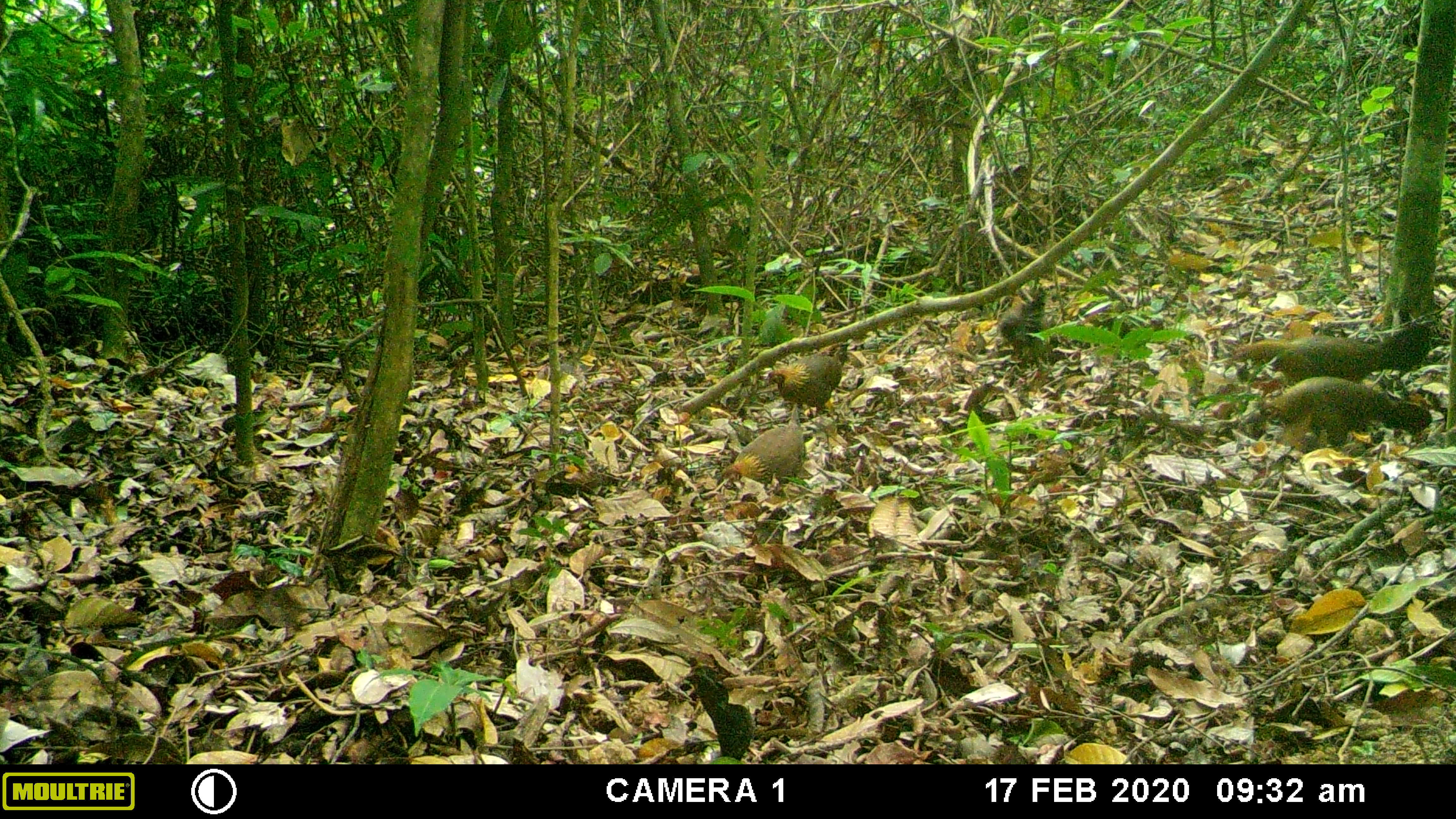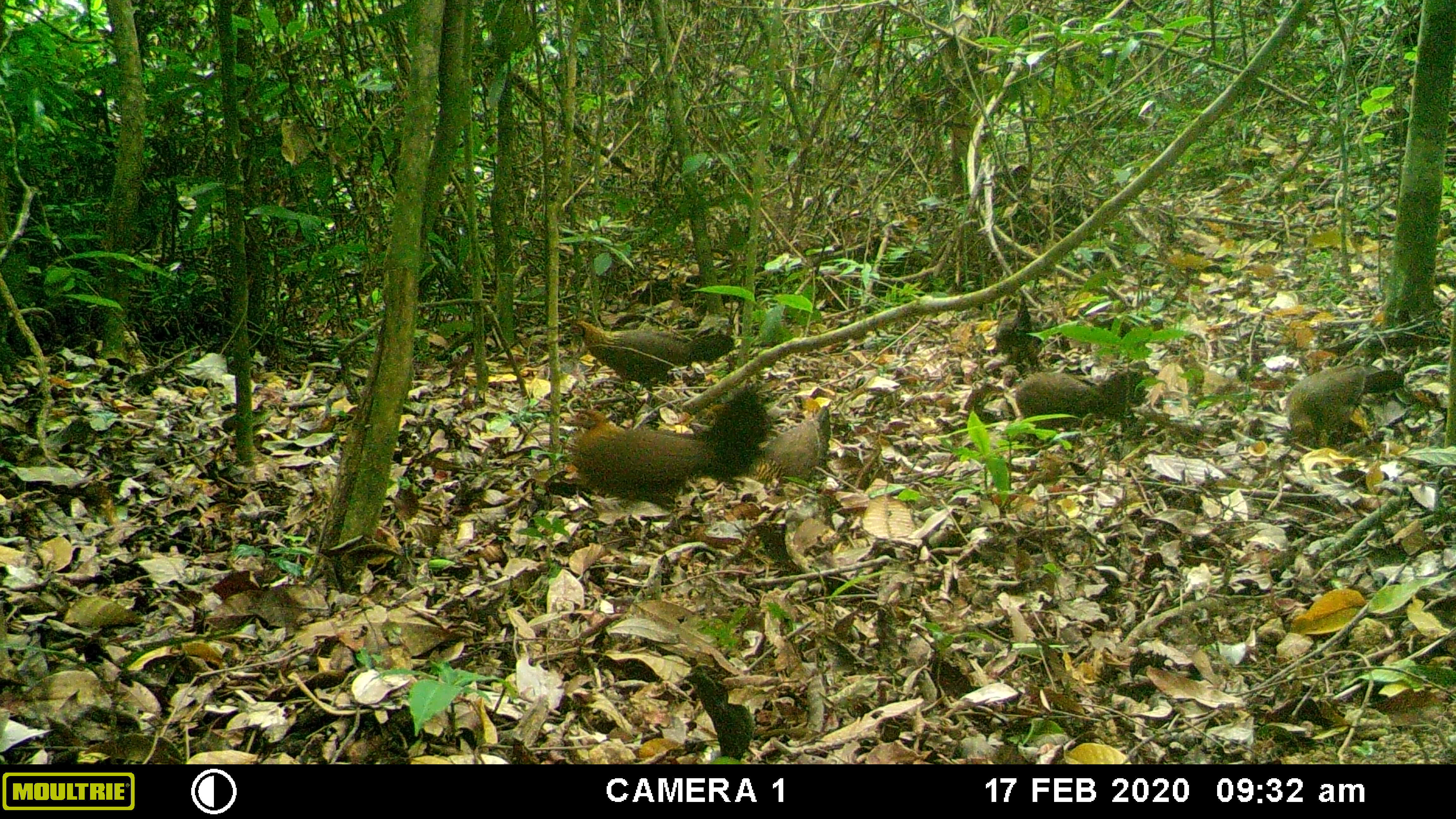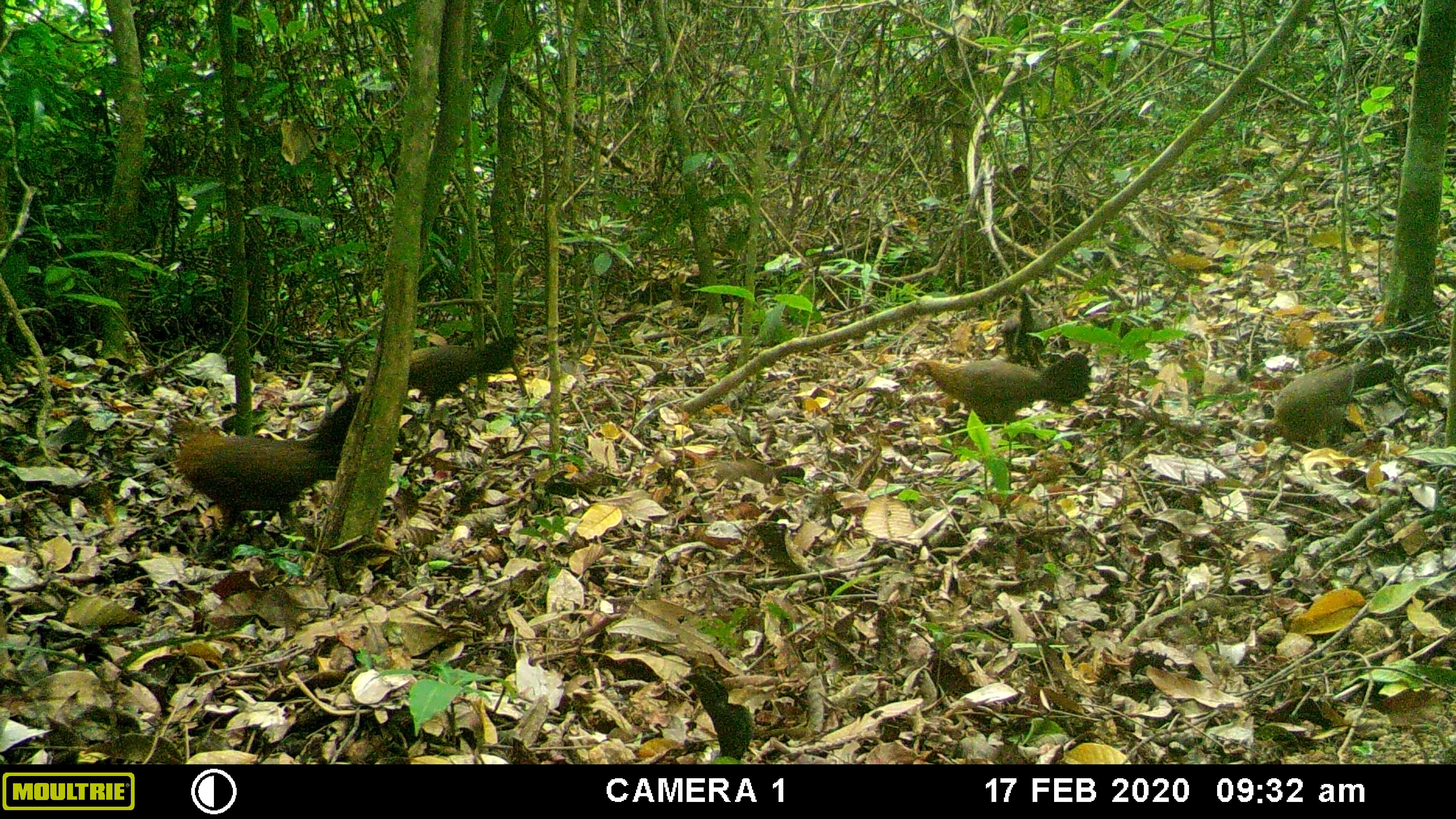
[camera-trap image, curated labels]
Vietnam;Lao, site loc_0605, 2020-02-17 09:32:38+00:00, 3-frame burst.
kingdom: Animalia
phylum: Chordata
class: Aves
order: Galliformes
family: Phasianidae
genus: Gallus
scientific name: Gallus gallus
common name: red junglefowl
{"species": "red junglefowl (Gallus gallus)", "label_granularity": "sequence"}